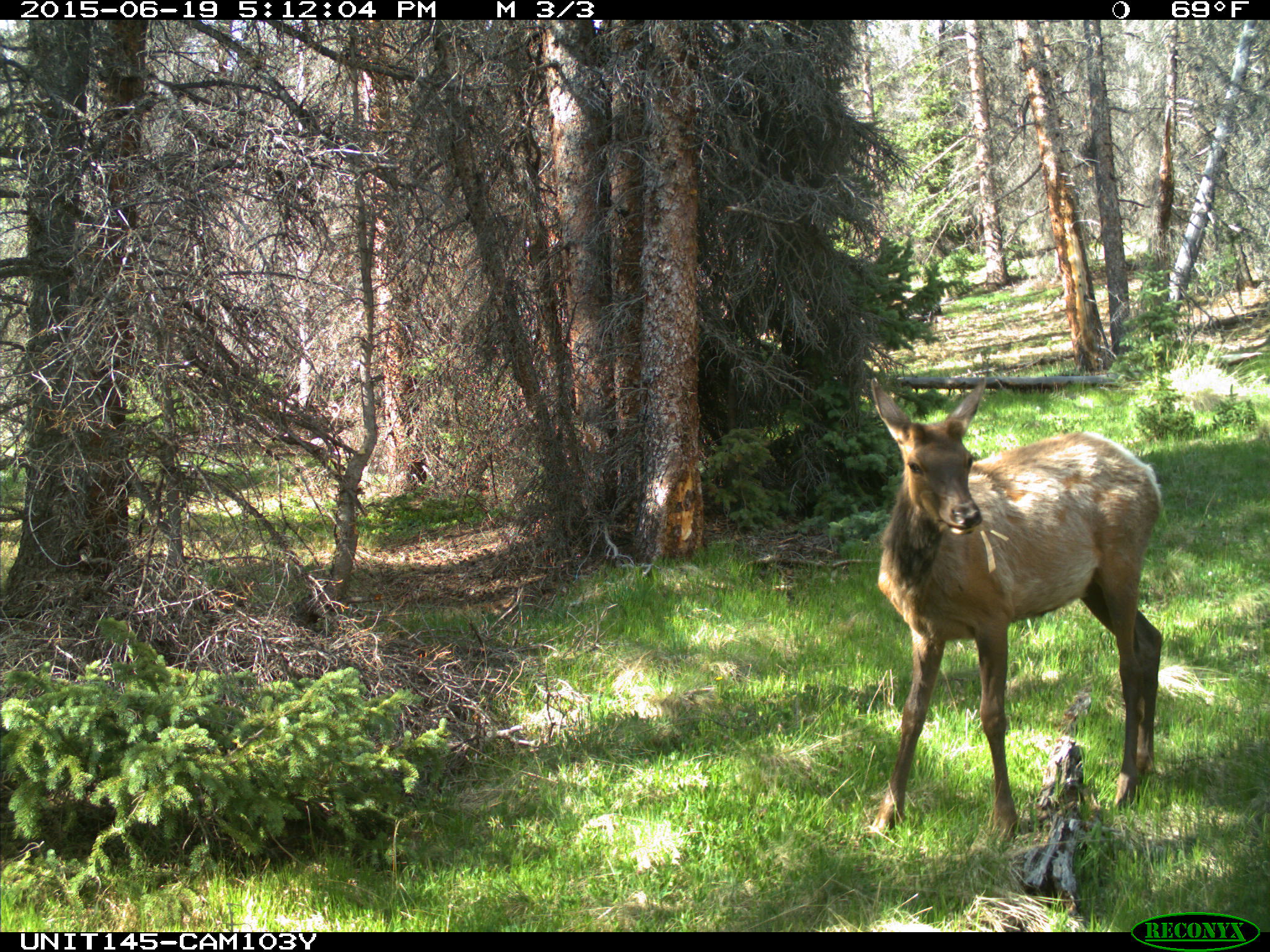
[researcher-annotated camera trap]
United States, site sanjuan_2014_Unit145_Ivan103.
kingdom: Animalia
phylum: Chordata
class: Mammalia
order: Artiodactyla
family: Cervidae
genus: Cervus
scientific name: Cervus elaphus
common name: red deer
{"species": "Cervus elaphus (red deer)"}